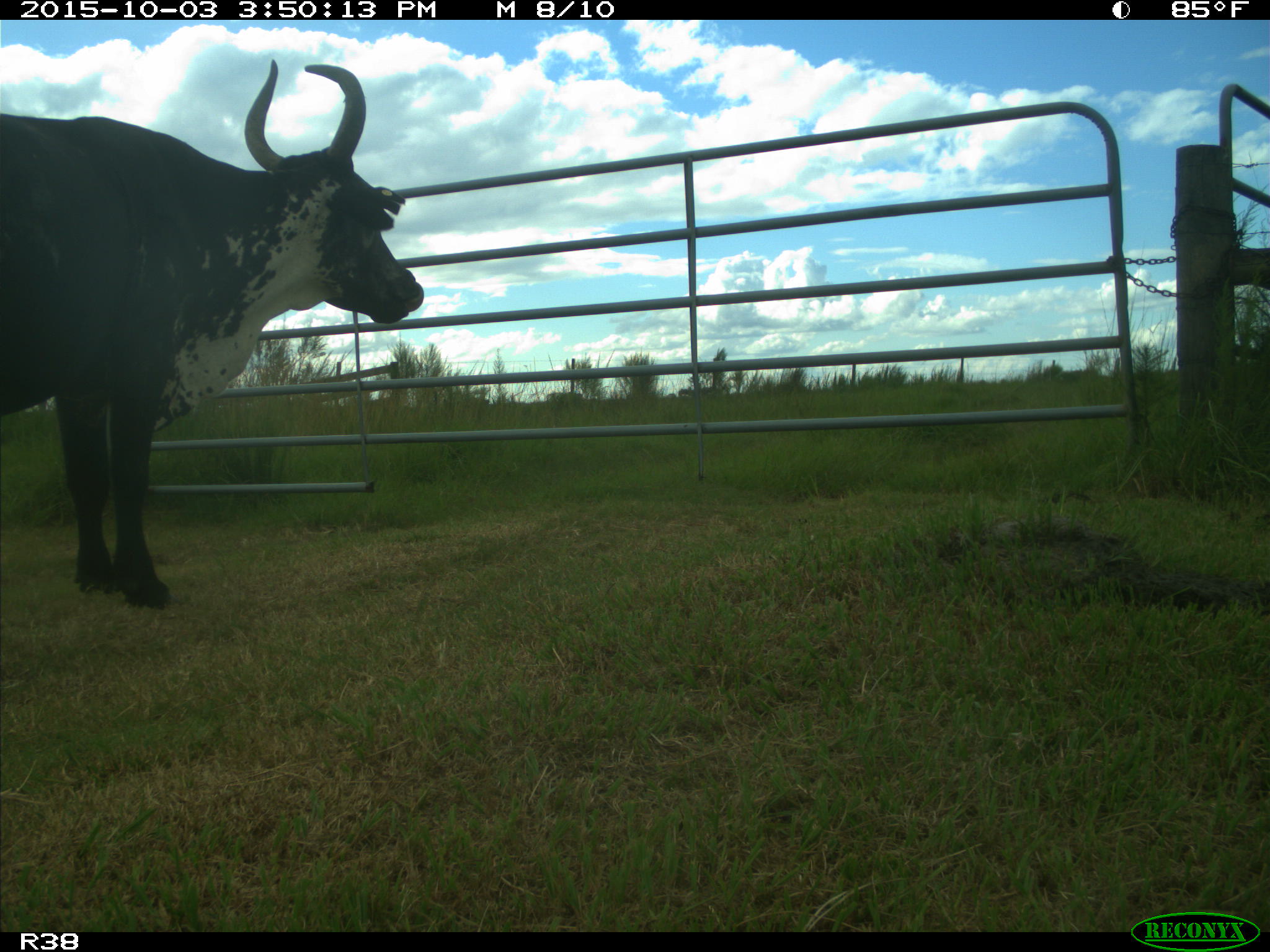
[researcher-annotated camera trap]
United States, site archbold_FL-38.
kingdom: Animalia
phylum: Chordata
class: Mammalia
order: Artiodactyla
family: Bovidae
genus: Bos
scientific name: Bos taurus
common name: domestic cow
Bos taurus (domestic cow).